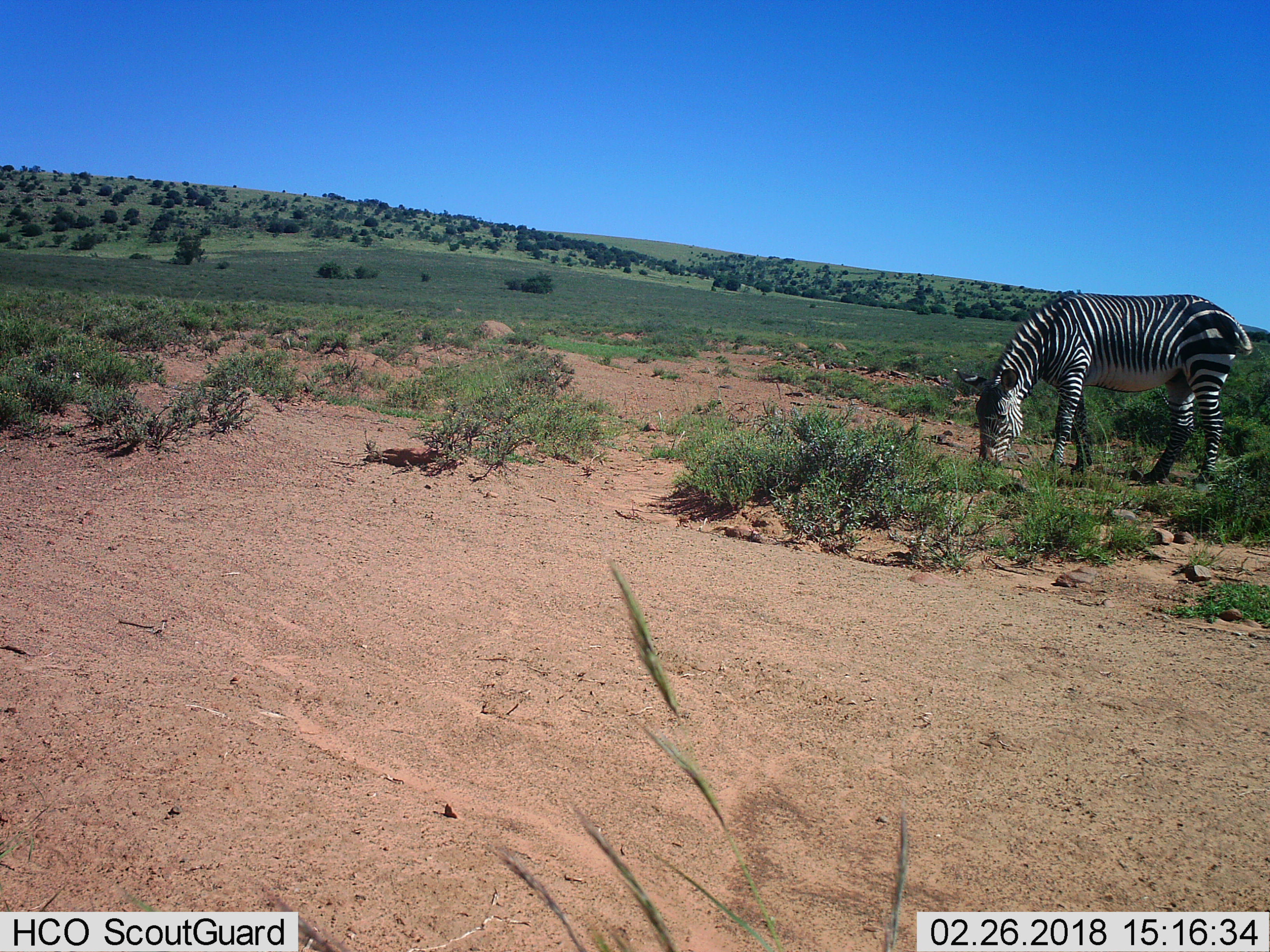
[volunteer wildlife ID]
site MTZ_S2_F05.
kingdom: Animalia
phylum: Chordata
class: Mammalia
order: Perissodactyla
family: Equidae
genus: Equus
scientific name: Equus zebra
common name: mountain zebra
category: zebramountain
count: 1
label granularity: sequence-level